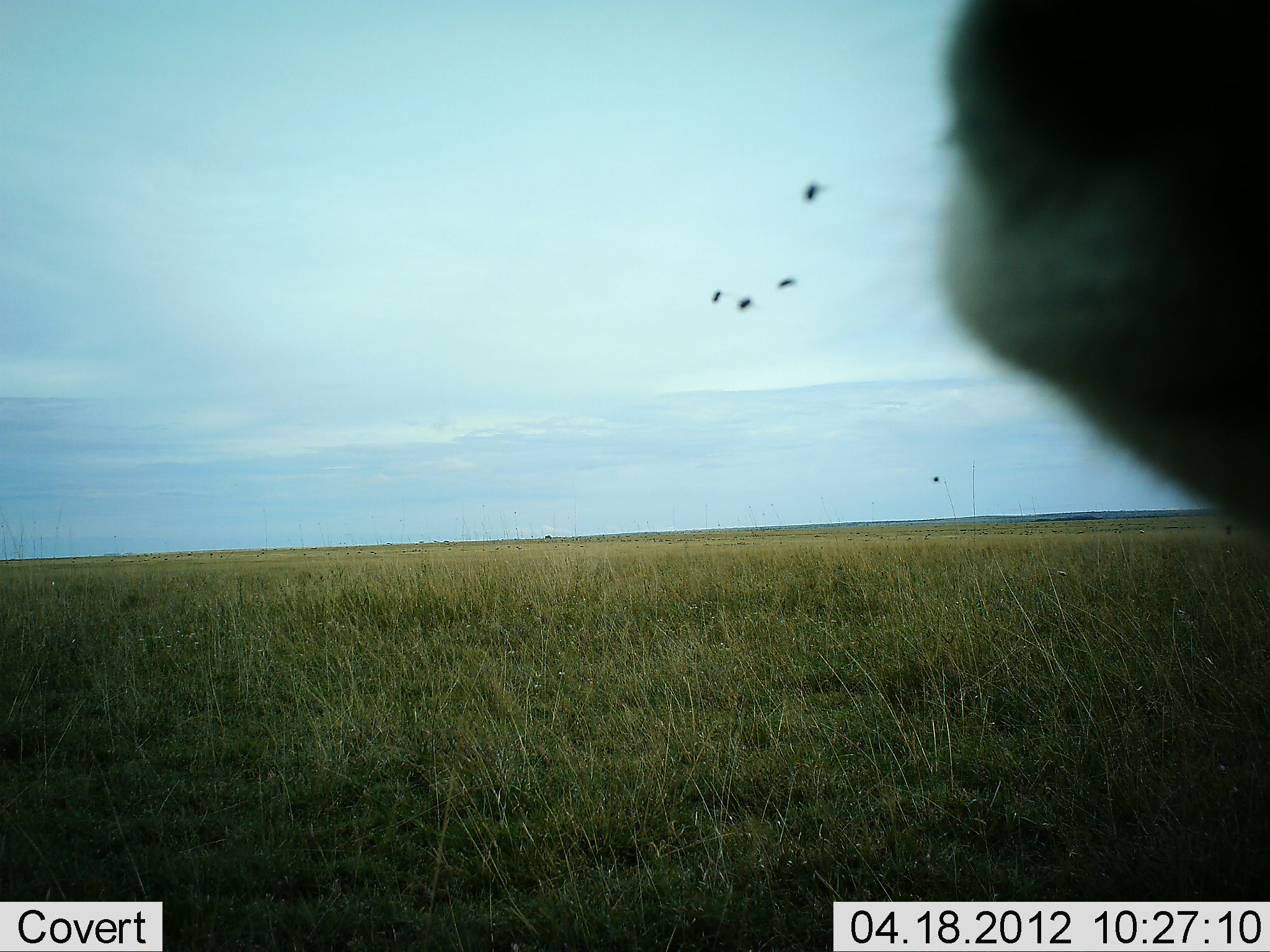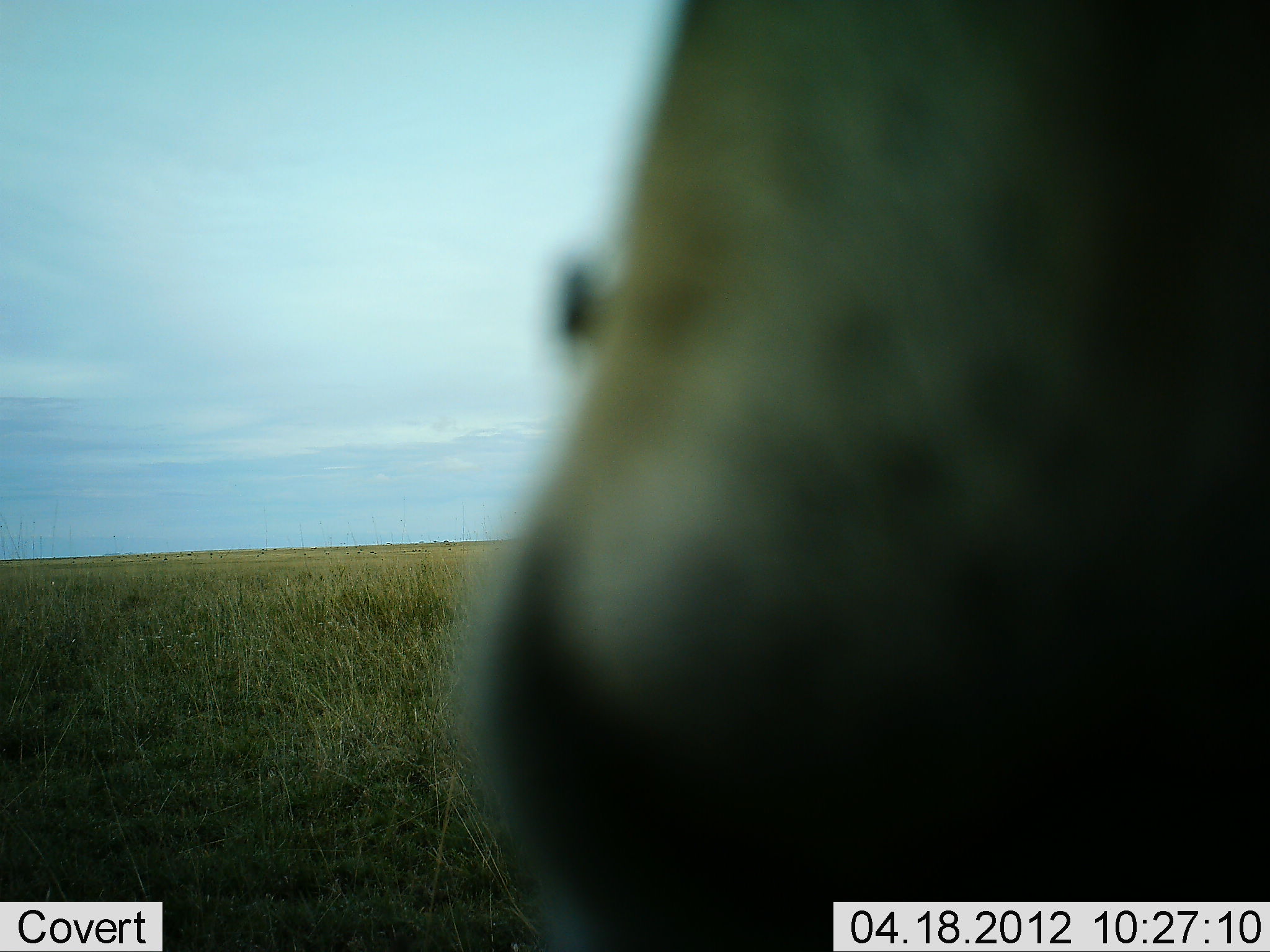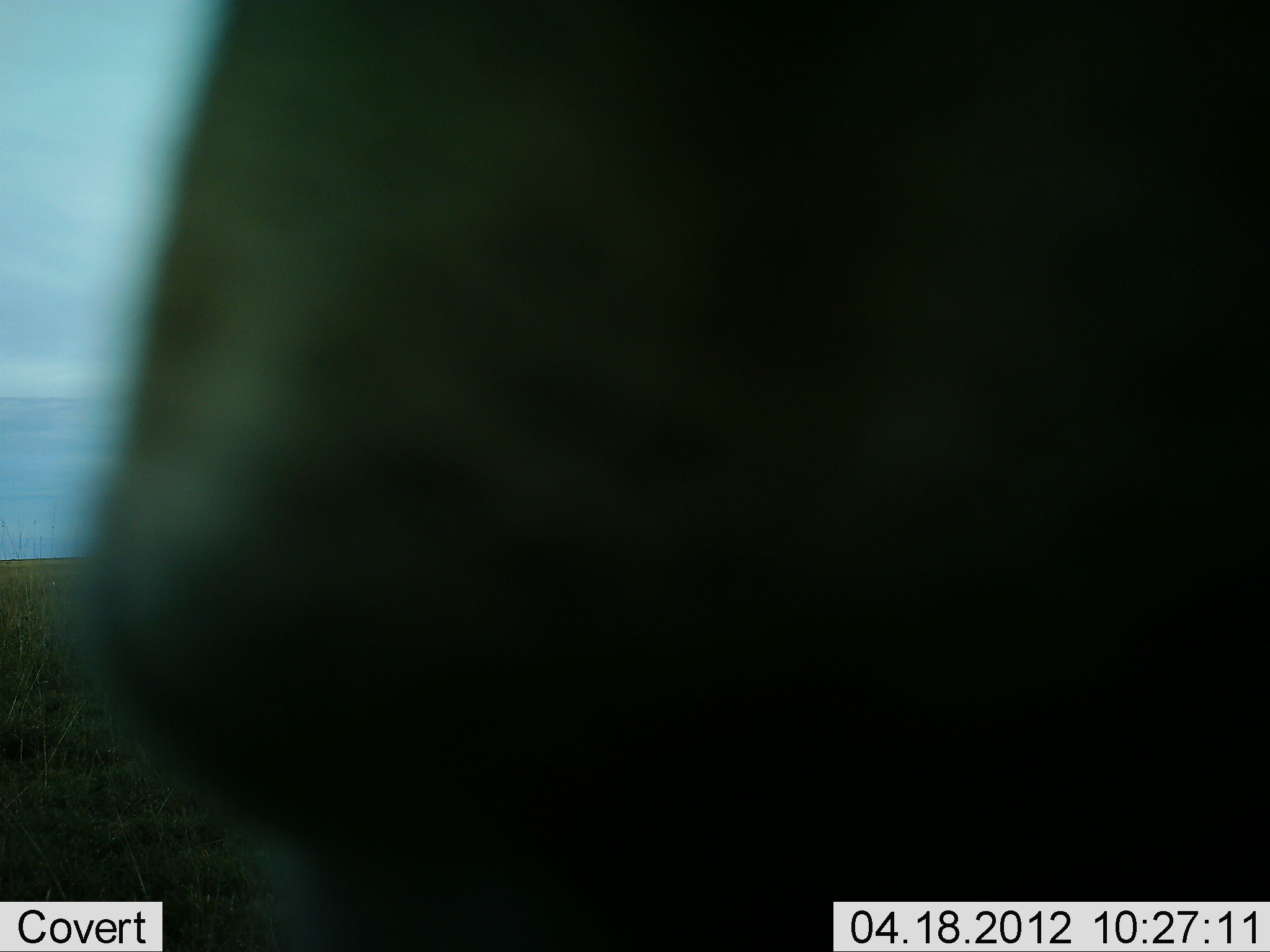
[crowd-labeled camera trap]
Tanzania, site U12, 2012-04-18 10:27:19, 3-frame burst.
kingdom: Animalia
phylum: Chordata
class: Mammalia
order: Carnivora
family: Felidae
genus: Acinonyx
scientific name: Acinonyx jubatus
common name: cheetah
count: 1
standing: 50%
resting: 0%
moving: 50%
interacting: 0%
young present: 0%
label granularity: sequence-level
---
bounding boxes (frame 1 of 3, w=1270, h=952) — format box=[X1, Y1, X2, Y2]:
animal: box=[926, 0, 1270, 584]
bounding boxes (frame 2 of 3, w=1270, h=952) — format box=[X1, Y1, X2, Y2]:
animal: box=[423, 0, 1268, 952]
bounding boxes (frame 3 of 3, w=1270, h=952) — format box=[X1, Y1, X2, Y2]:
animal: box=[64, 2, 1269, 952]